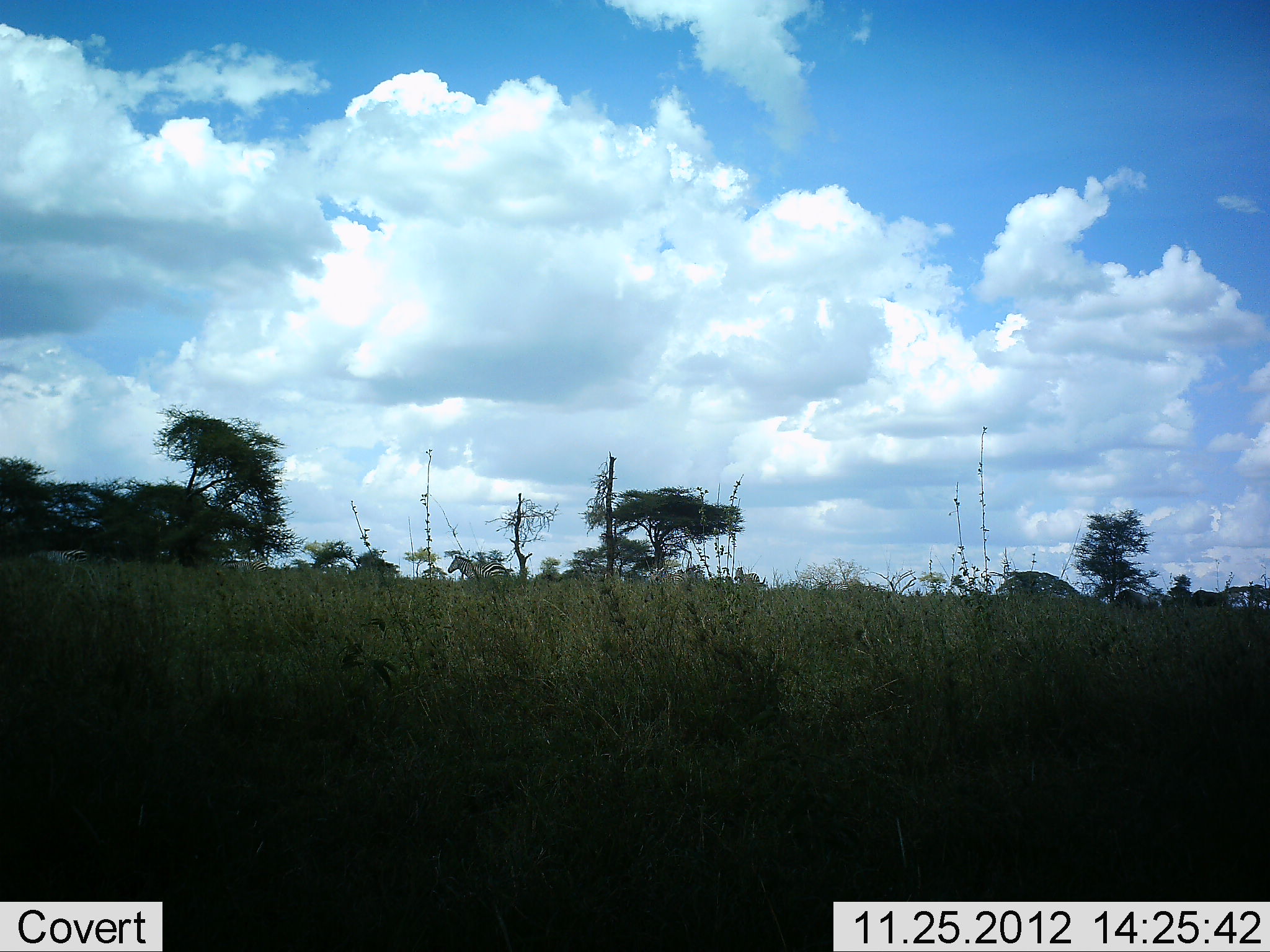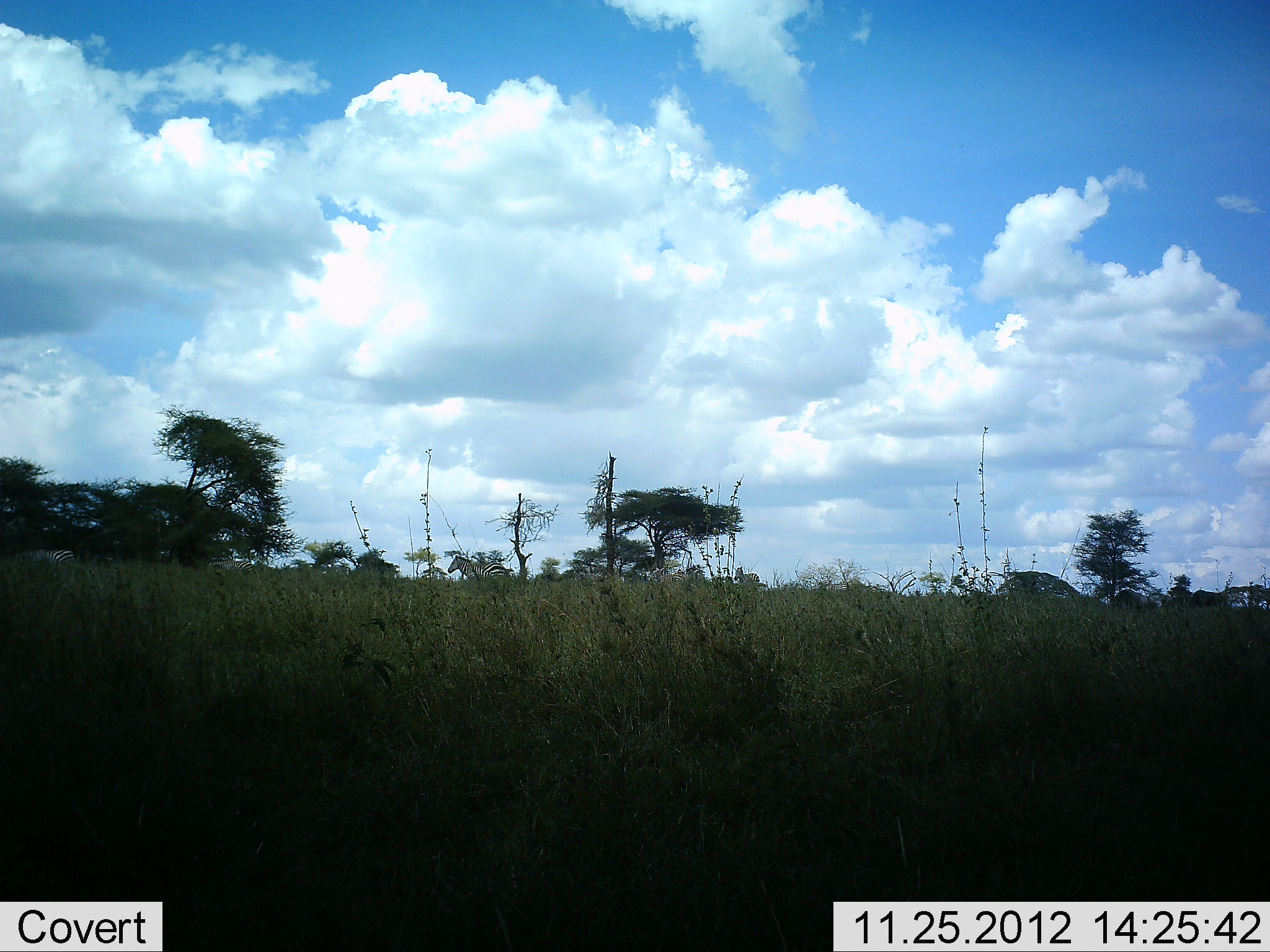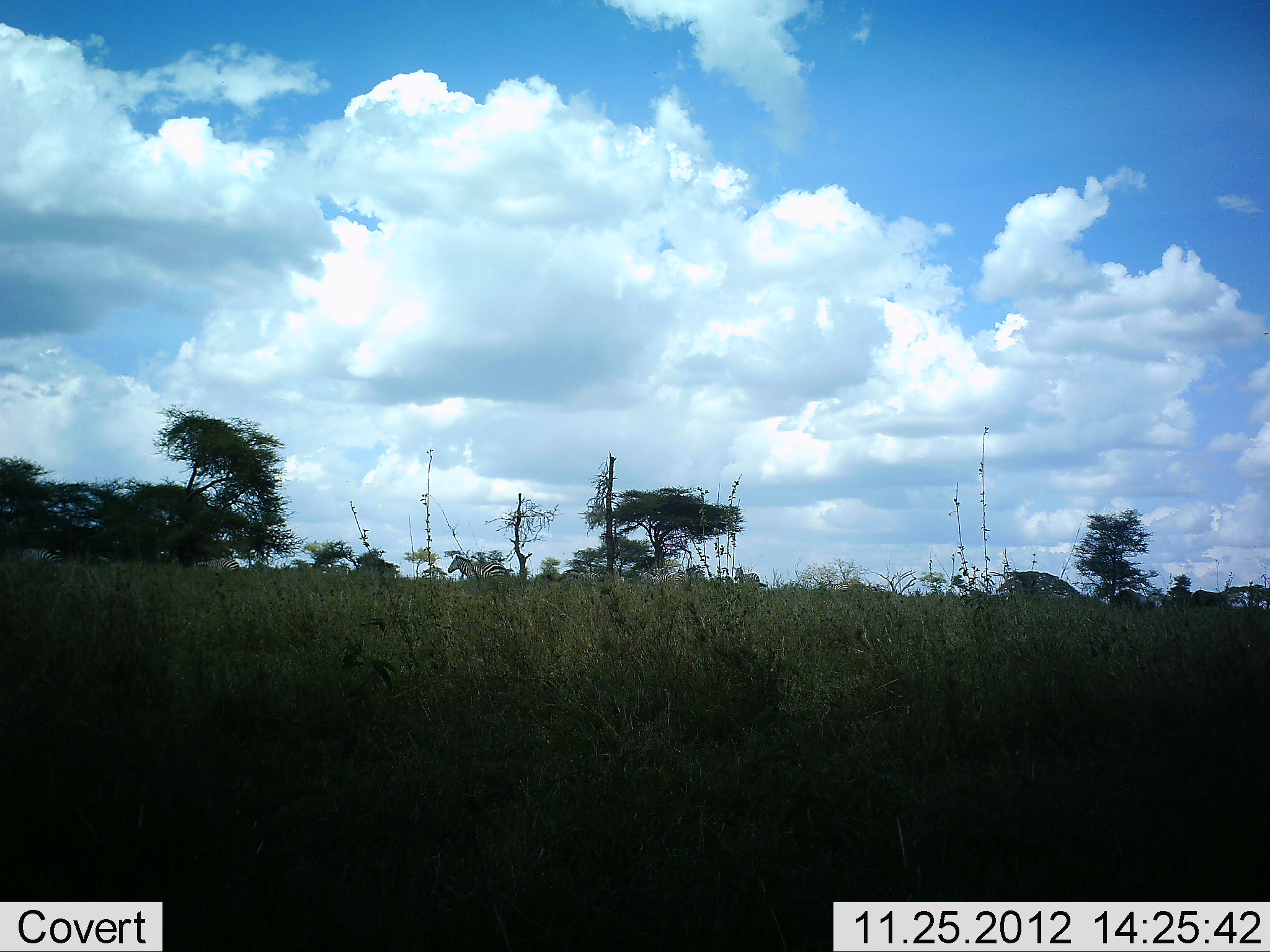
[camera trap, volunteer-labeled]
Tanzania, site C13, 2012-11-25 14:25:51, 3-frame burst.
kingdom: Animalia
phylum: Chordata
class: Mammalia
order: Perissodactyla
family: Equidae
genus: Equus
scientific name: Equus quagga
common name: plains zebra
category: zebra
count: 5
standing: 40%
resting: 0%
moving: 100%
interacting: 0%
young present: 0%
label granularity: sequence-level